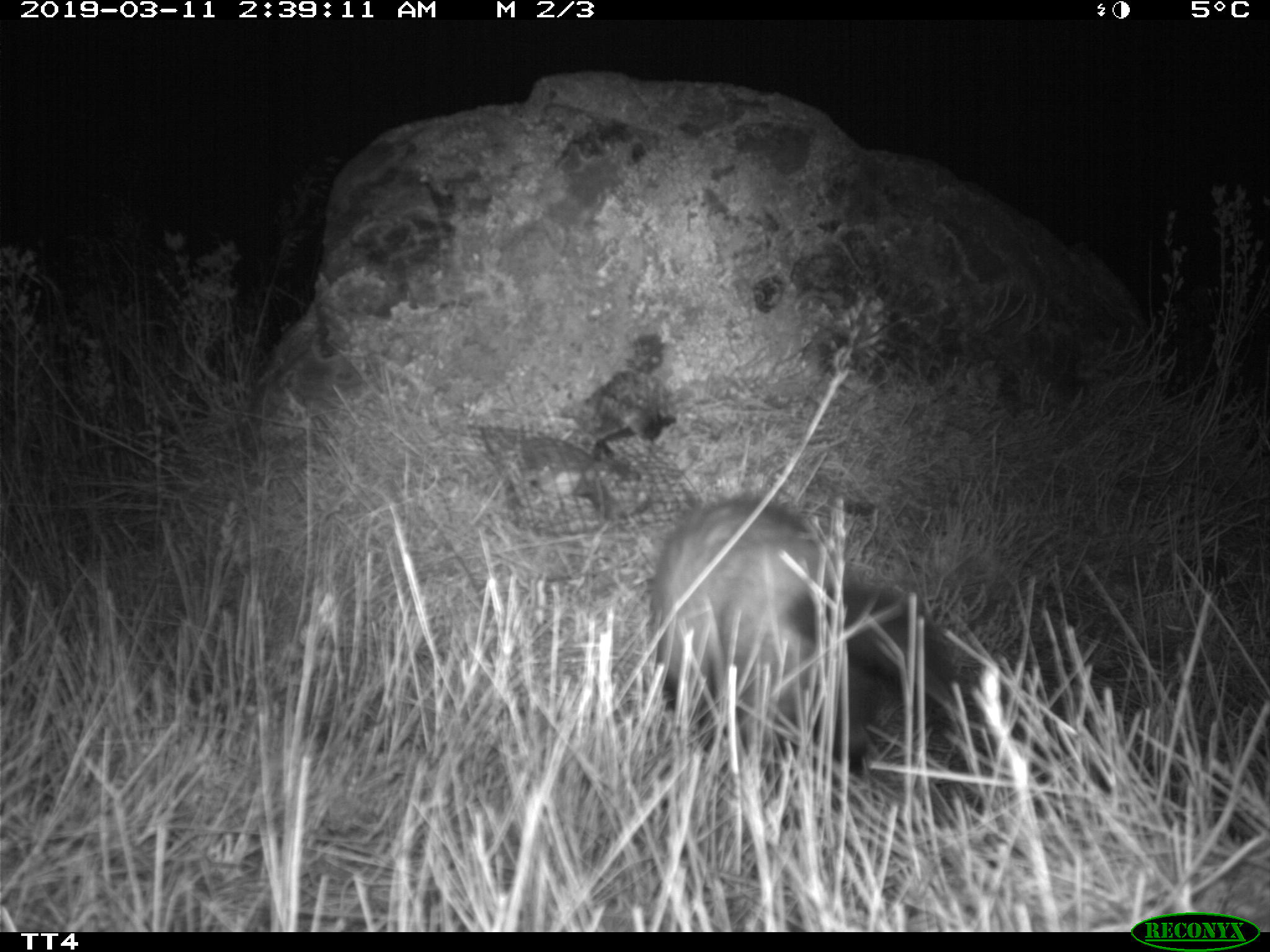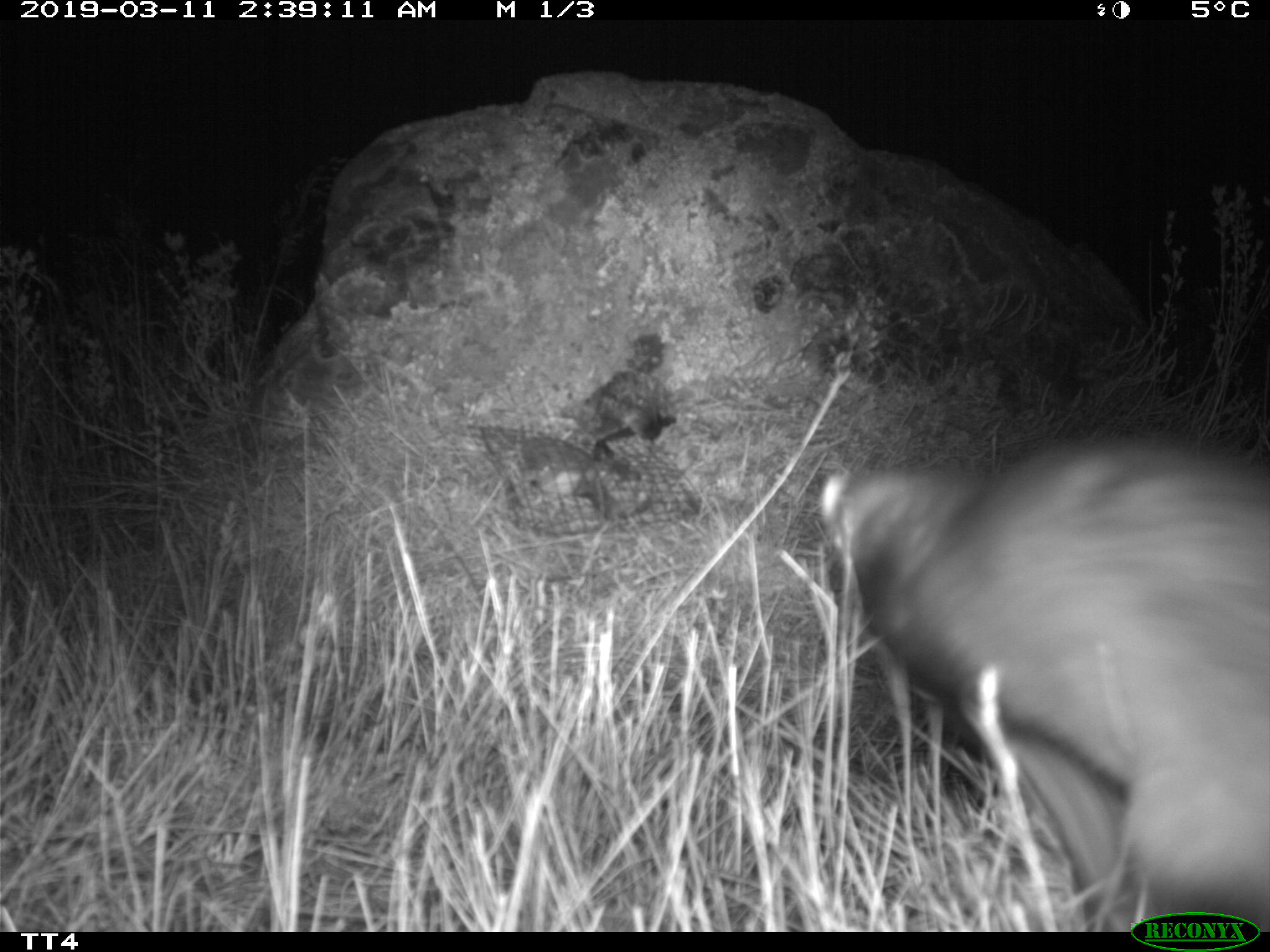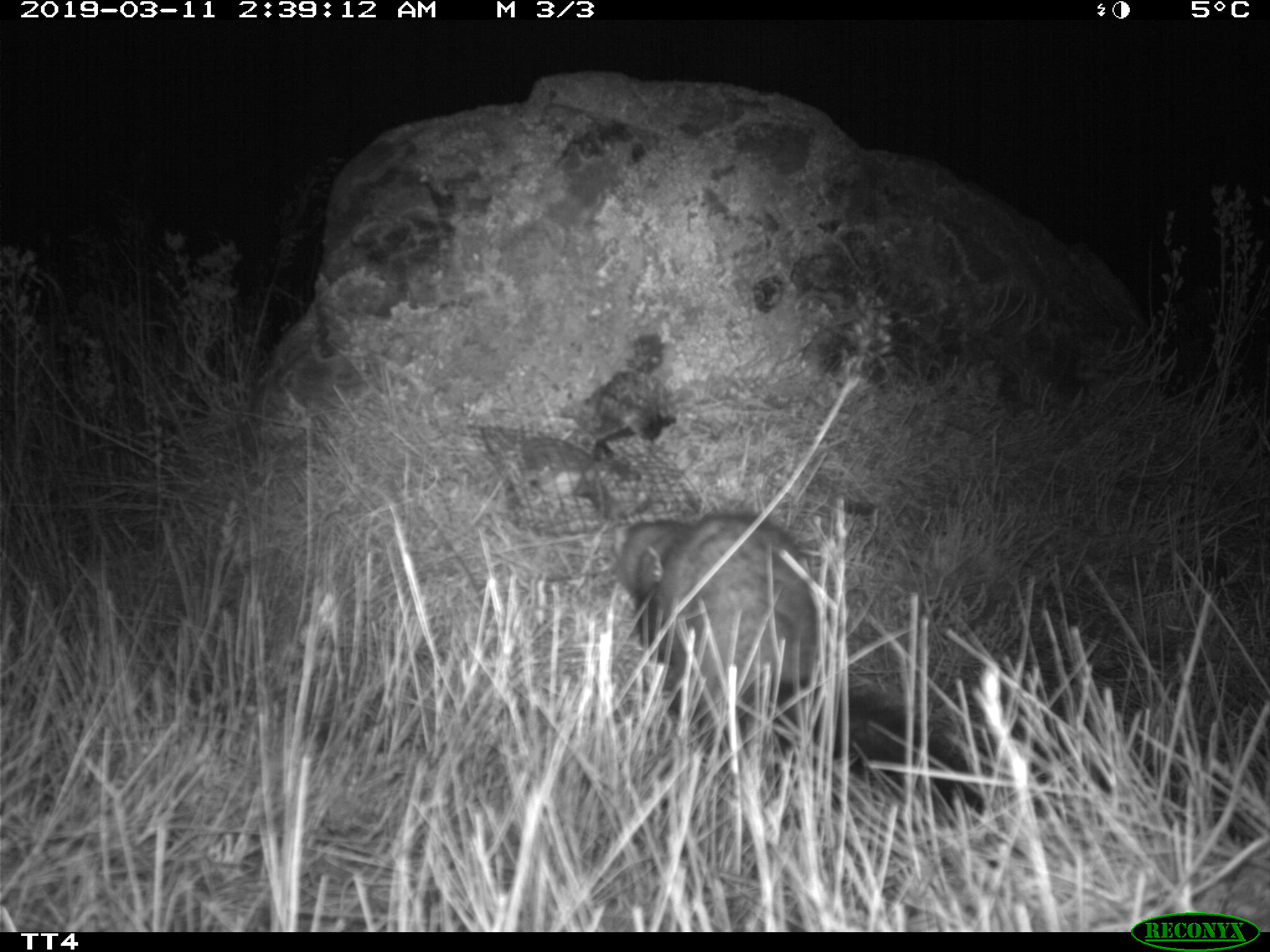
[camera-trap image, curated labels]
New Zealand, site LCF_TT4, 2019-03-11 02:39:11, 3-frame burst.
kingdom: Animalia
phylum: Chordata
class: Mammalia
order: Carnivora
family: Mustelidae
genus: Mustela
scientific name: Mustela furo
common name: ferret